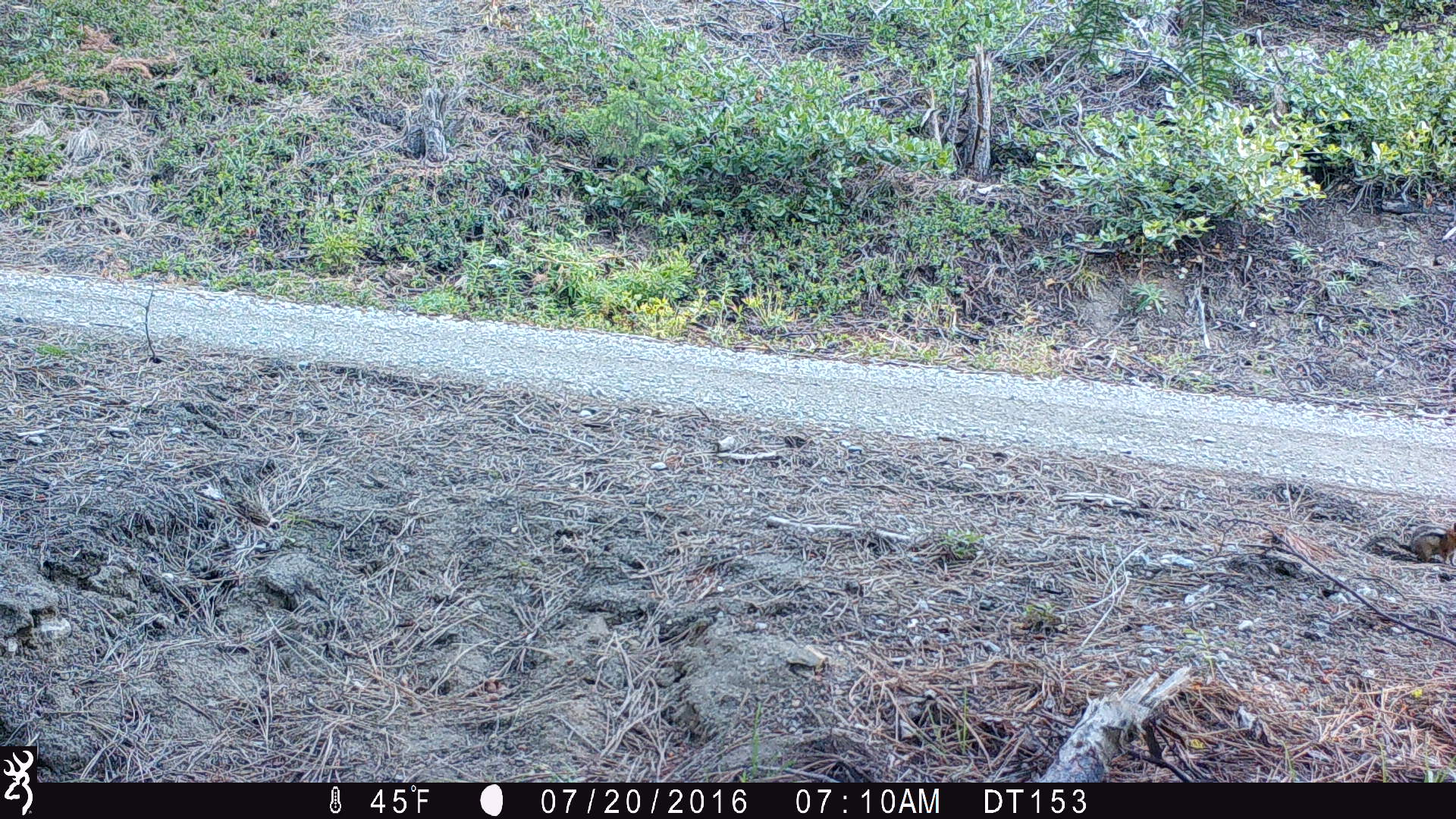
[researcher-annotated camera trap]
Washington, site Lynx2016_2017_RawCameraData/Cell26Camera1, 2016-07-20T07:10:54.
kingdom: Animalia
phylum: Chordata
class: Mammalia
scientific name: Mammalia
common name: small mammal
Small mammal (Mammalia). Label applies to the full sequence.